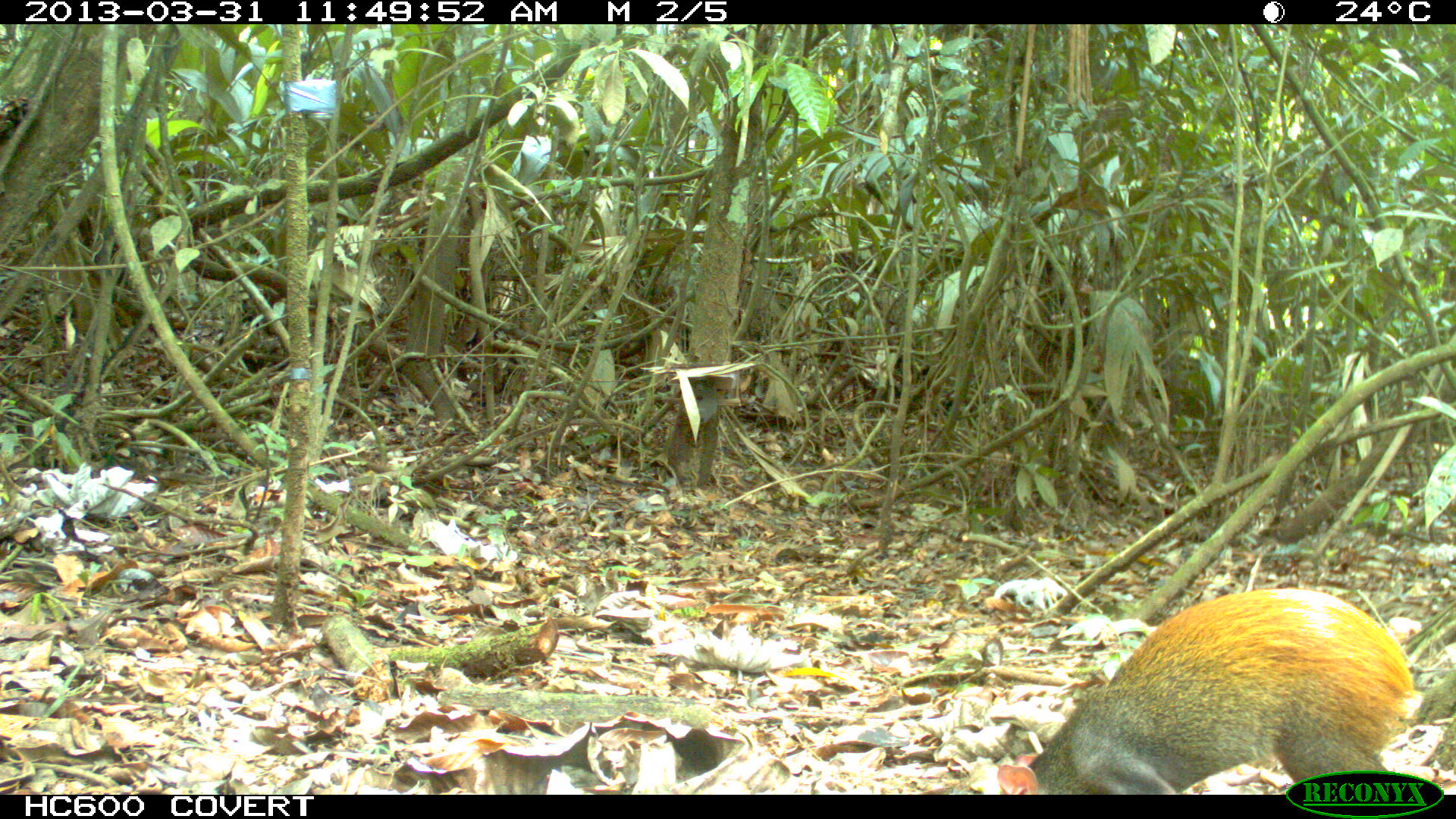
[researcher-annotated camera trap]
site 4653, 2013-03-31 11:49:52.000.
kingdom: Animalia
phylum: Chordata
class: Mammalia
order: Rodentia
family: Dasyproctidae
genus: Dasyprocta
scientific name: Dasyprocta leporina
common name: red-rumped agouti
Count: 1.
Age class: adult.